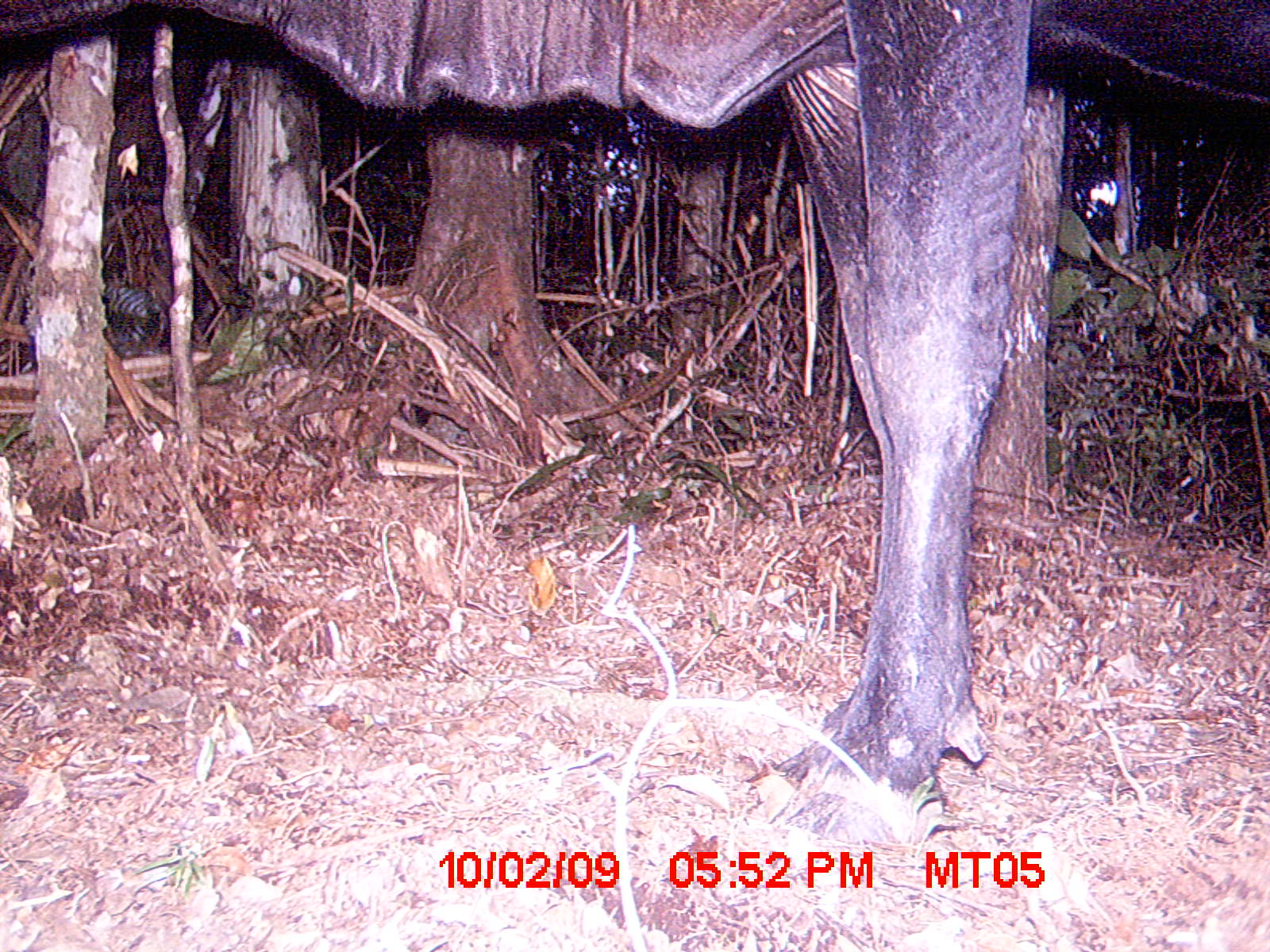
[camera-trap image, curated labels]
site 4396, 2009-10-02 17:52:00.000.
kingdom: Animalia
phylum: Chordata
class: Mammalia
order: Artiodactyla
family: Bovidae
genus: Bos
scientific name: Bos taurus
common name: domestic cattle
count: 1